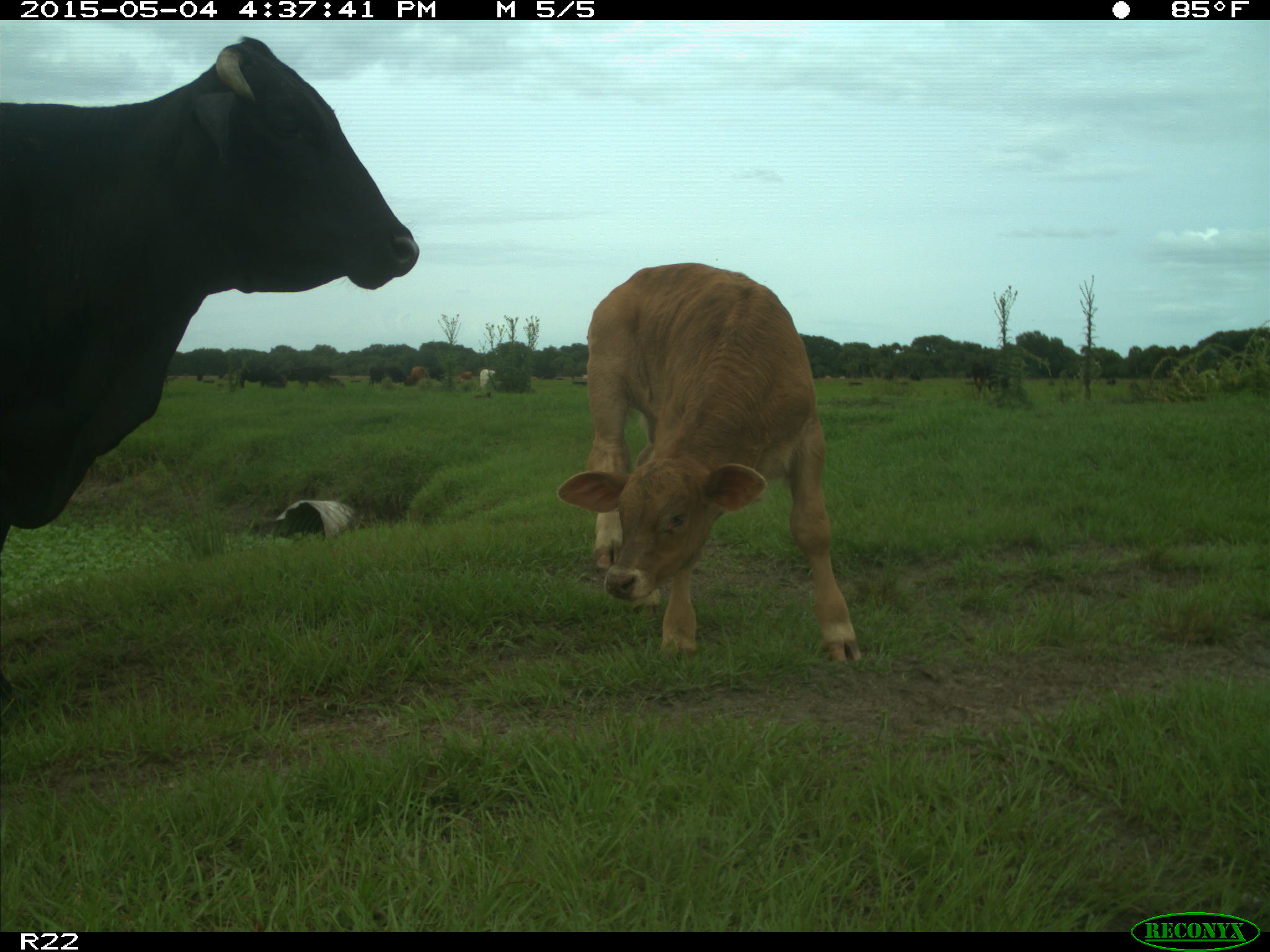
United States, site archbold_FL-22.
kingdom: Animalia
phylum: Chordata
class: Mammalia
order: Artiodactyla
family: Bovidae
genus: Bos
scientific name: Bos taurus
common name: domestic cow